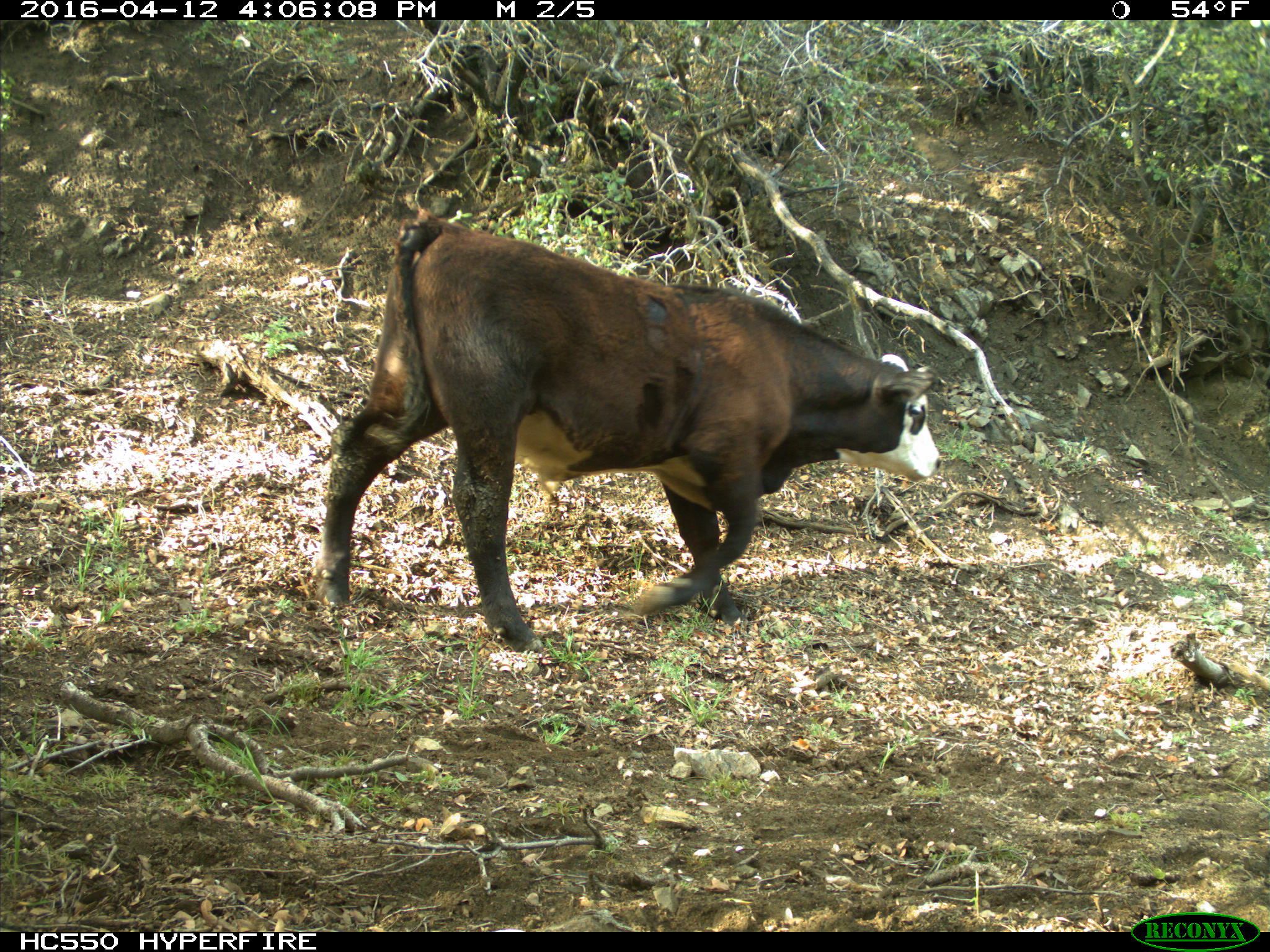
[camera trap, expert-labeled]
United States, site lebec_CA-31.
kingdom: Animalia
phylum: Chordata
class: Mammalia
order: Artiodactyla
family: Bovidae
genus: Bos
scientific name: Bos taurus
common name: domestic cow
Bos taurus (domestic cow).